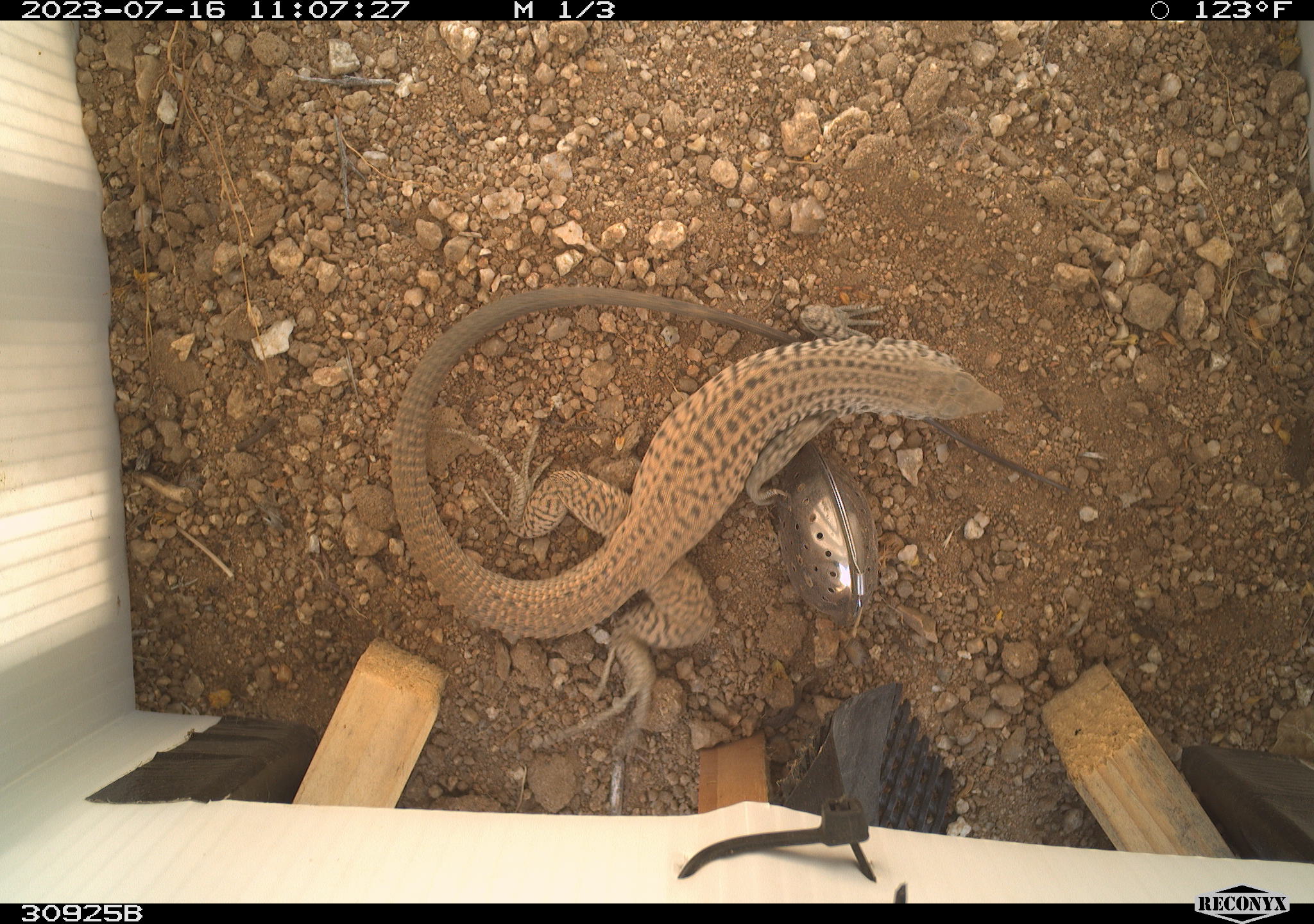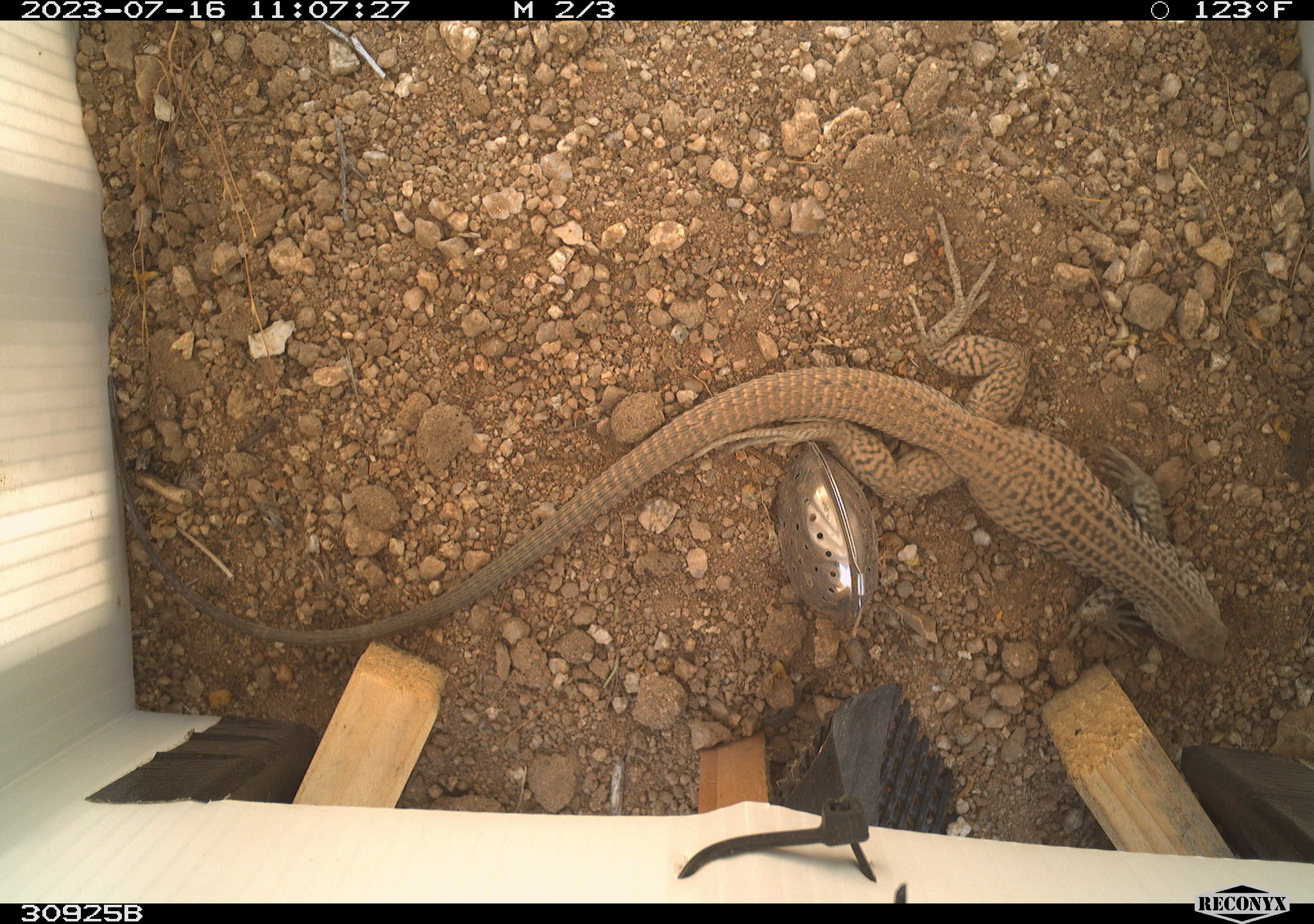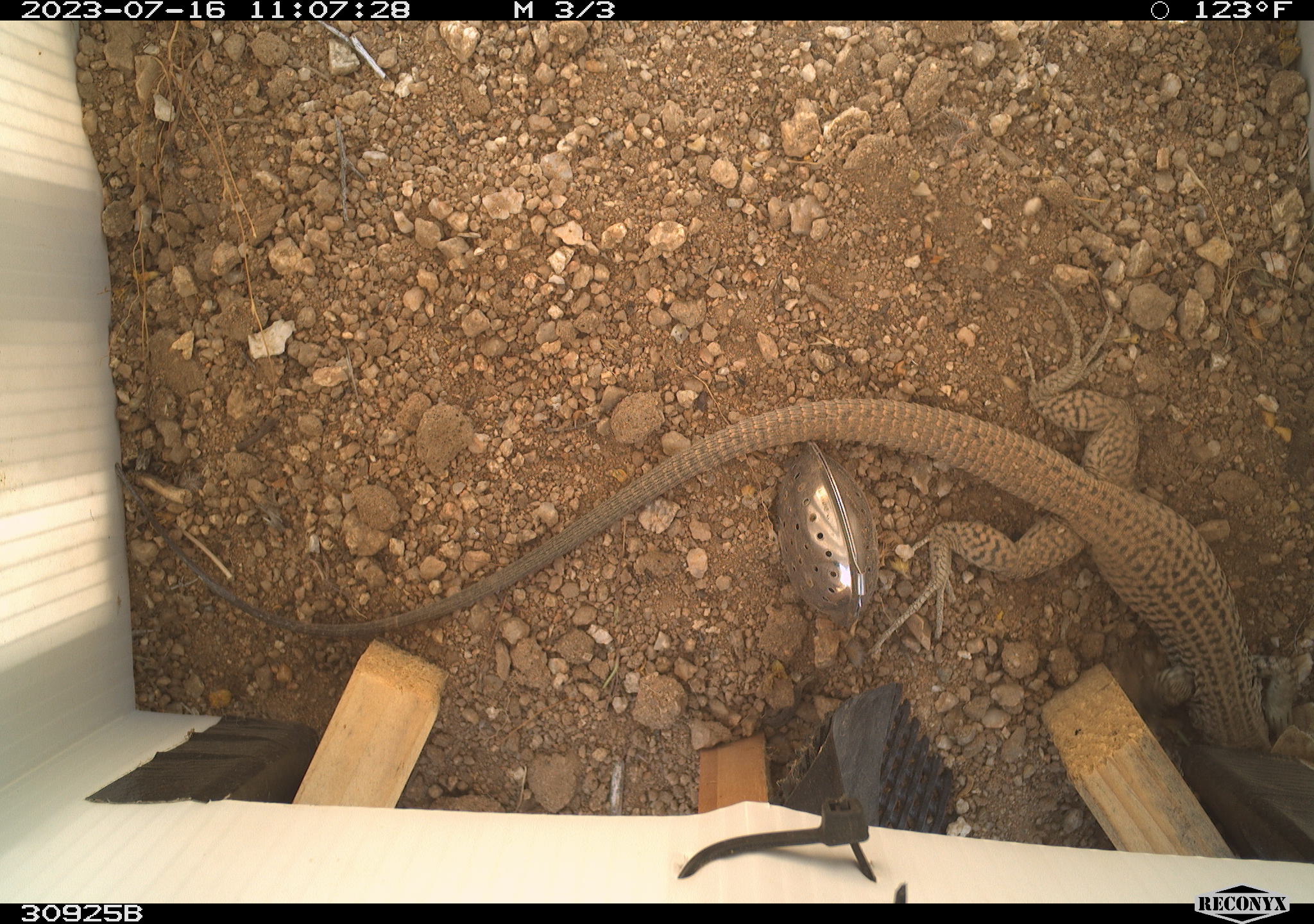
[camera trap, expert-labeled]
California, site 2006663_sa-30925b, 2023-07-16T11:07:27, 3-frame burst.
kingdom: Animalia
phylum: Chordata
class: Reptilia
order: Squamata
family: Teiidae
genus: Aspidoscelis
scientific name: Aspidoscelis tigris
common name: western whiptail